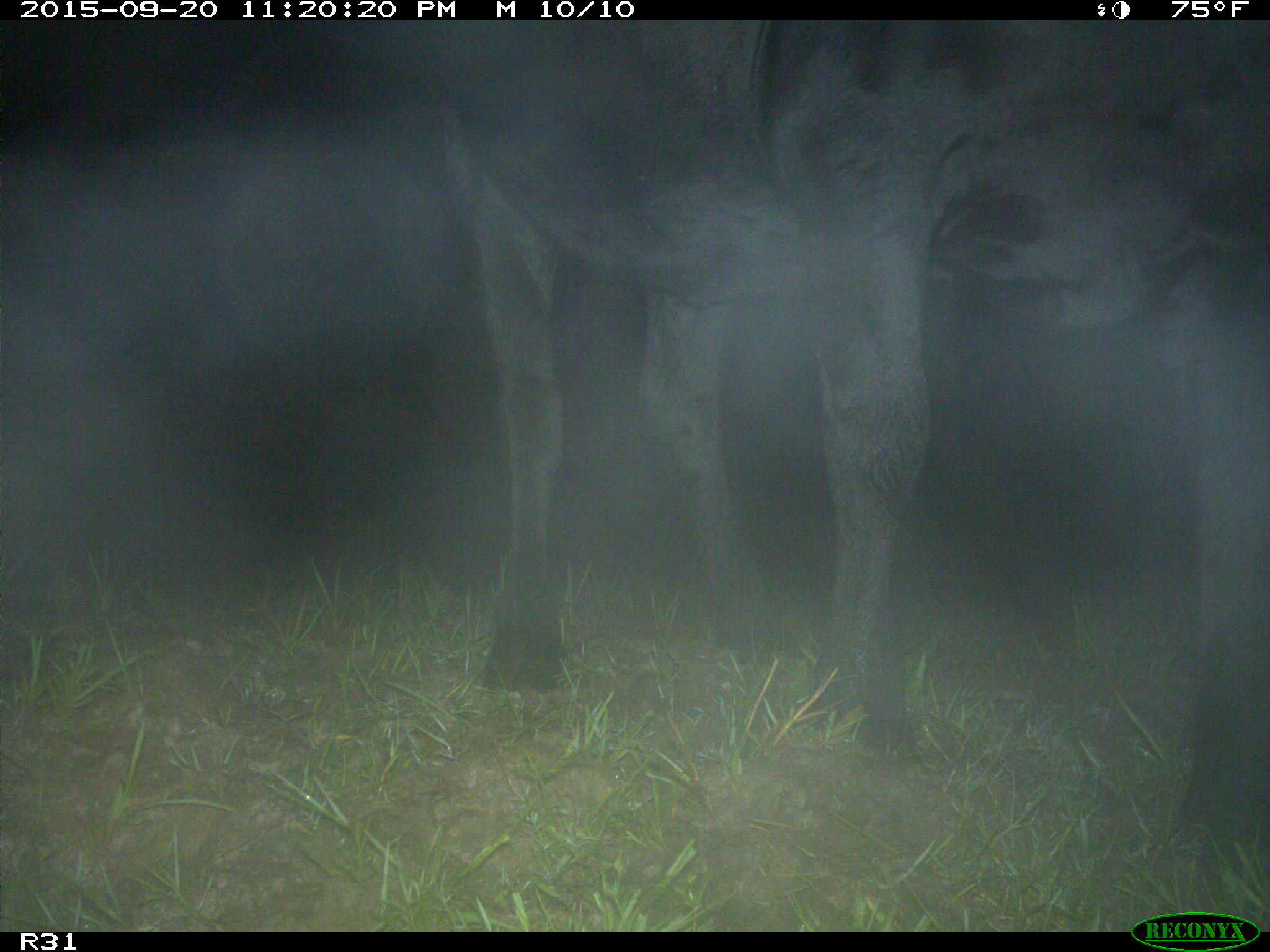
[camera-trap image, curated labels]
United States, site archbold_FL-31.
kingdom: Animalia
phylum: Chordata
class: Mammalia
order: Artiodactyla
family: Bovidae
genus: Bos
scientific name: Bos taurus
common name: domestic cow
Bos taurus (domestic cow).